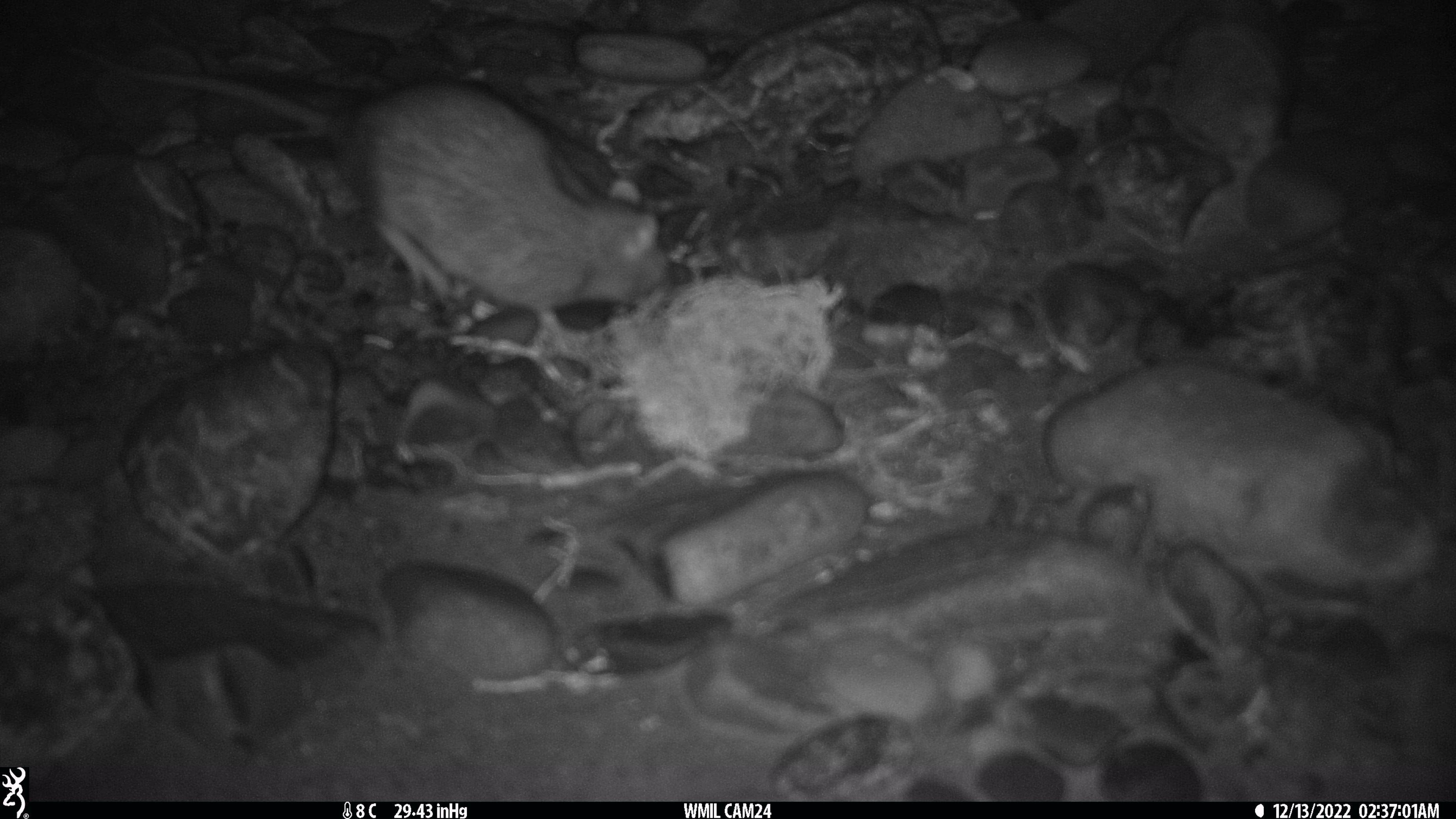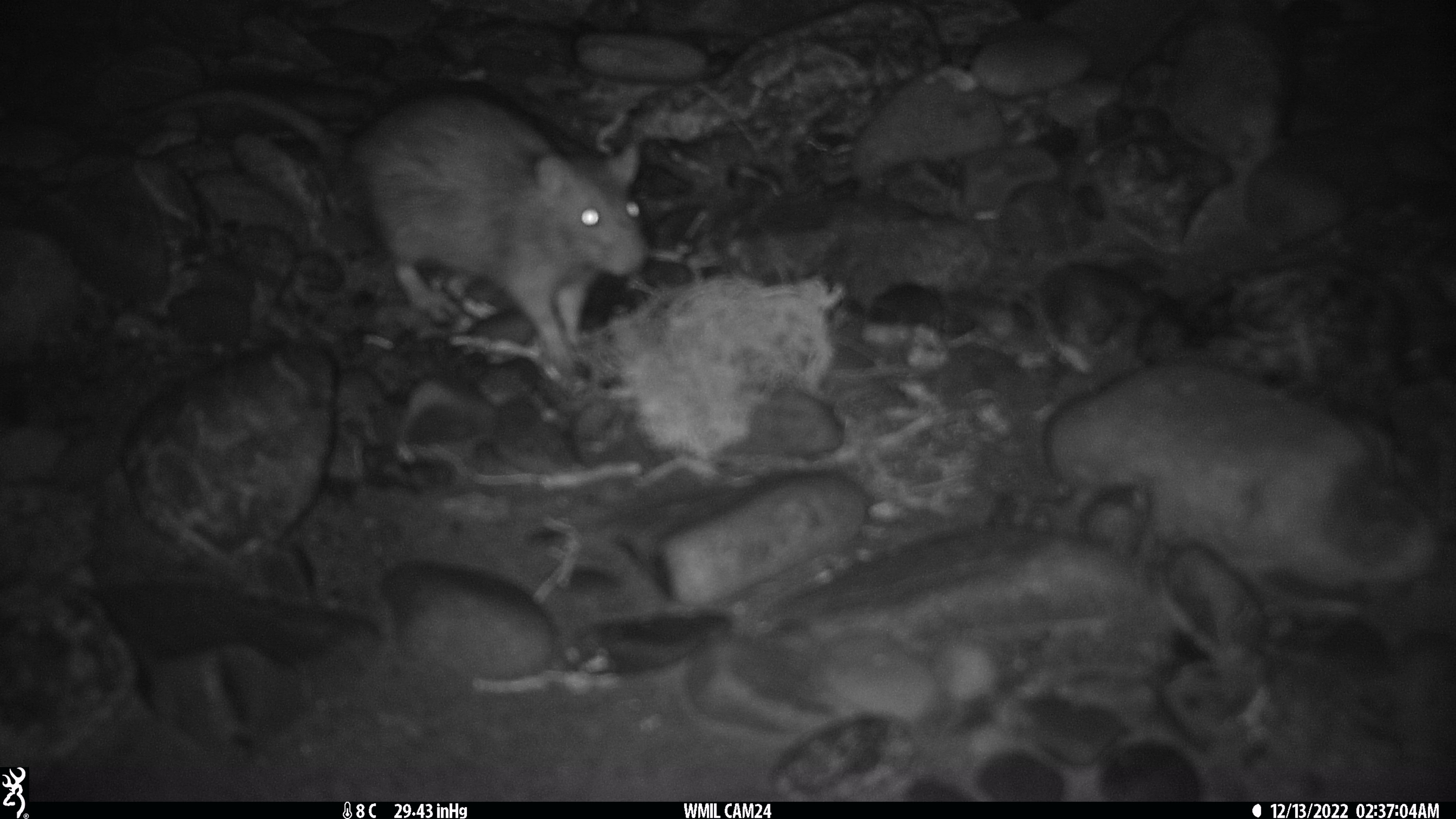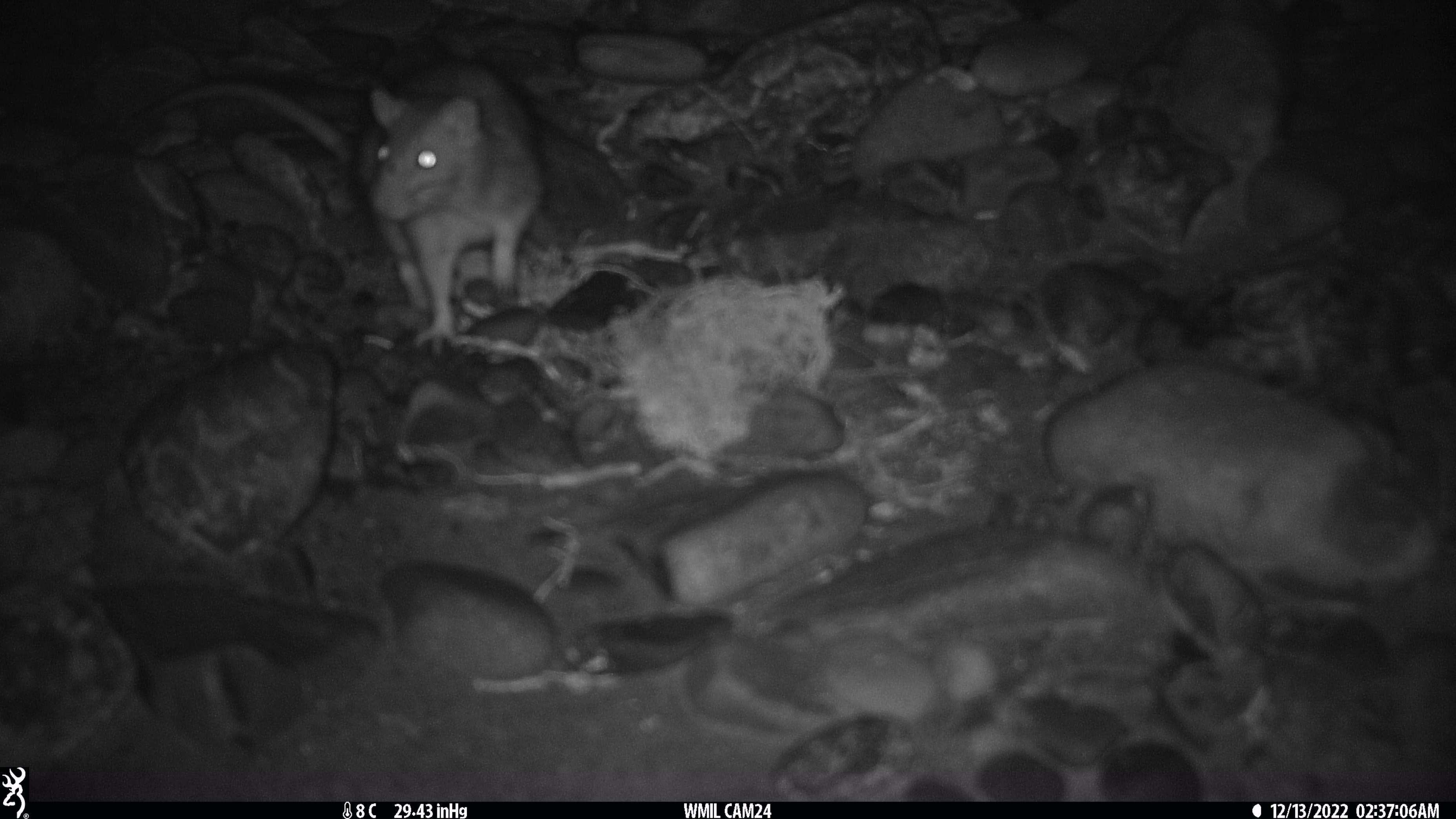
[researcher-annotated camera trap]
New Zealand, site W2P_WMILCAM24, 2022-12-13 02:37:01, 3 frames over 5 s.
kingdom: Animalia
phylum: Chordata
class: Mammalia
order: Rodentia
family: Muridae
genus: Rattus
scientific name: Rattus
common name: rat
Rat (Rattus).